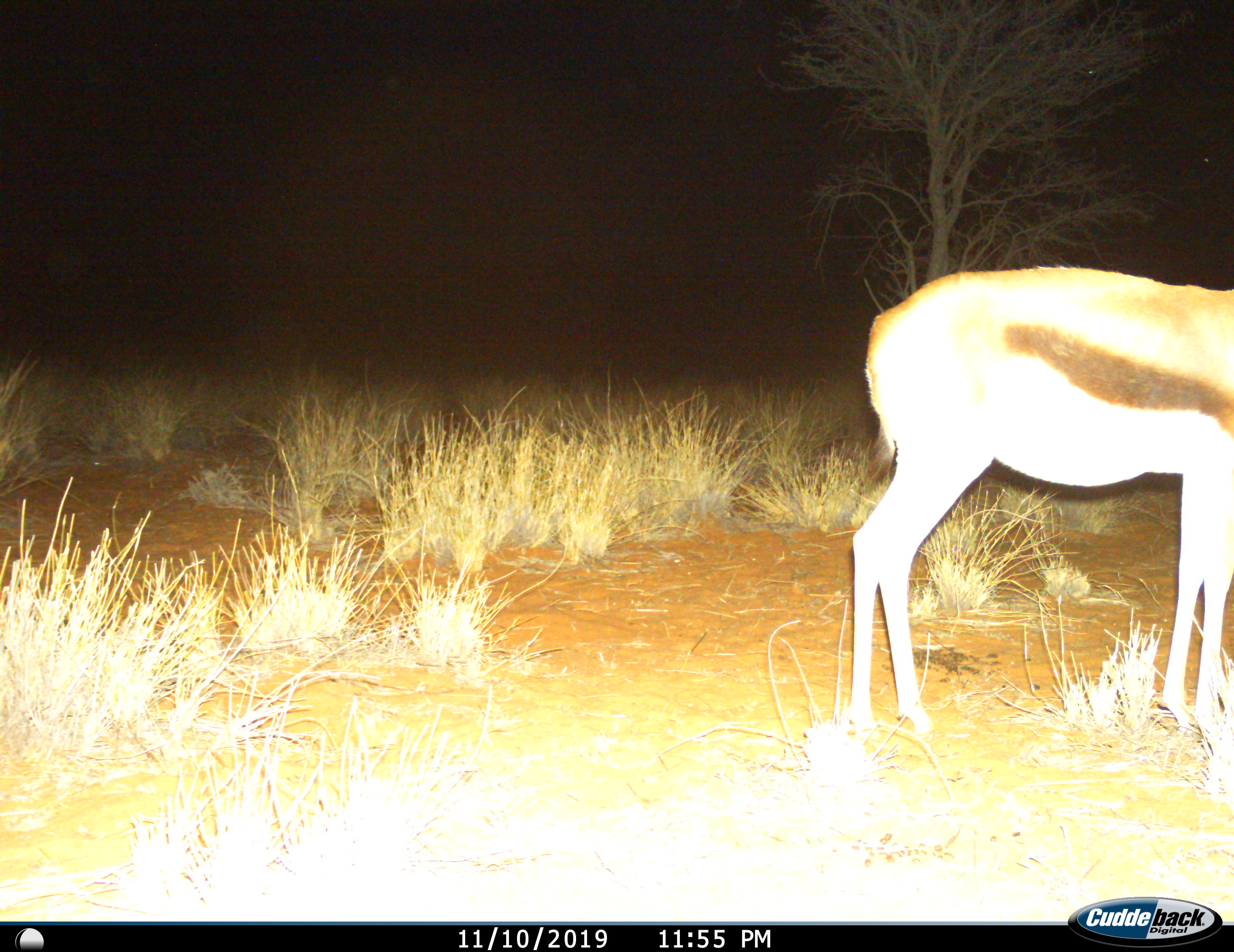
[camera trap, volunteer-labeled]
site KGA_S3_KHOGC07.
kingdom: Animalia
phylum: Chordata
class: Mammalia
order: Artiodactyla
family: Bovidae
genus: Antidorcas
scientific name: Antidorcas marsupialis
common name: springbok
Springbok (Antidorcas marsupialis), count 1. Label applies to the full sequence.